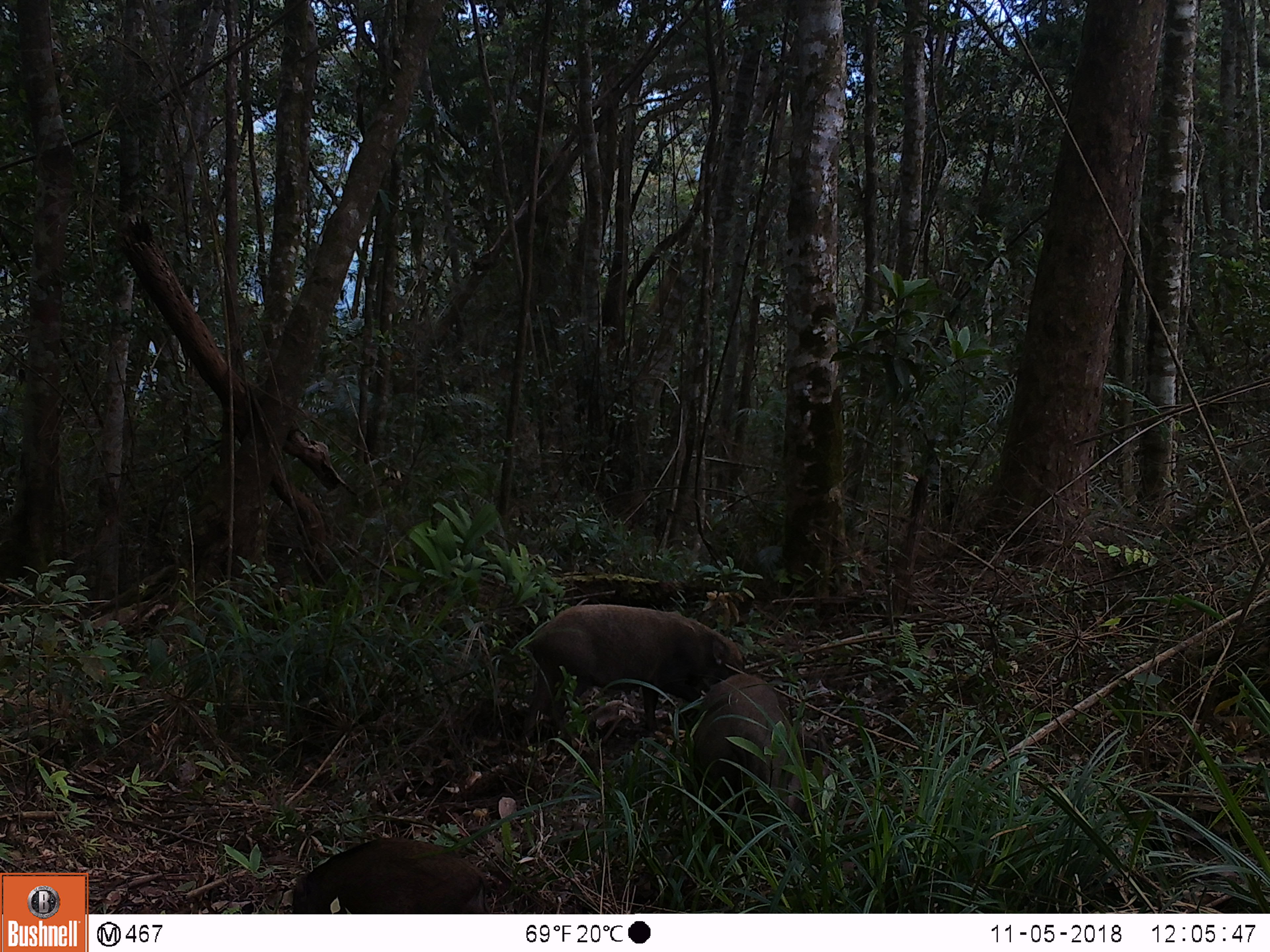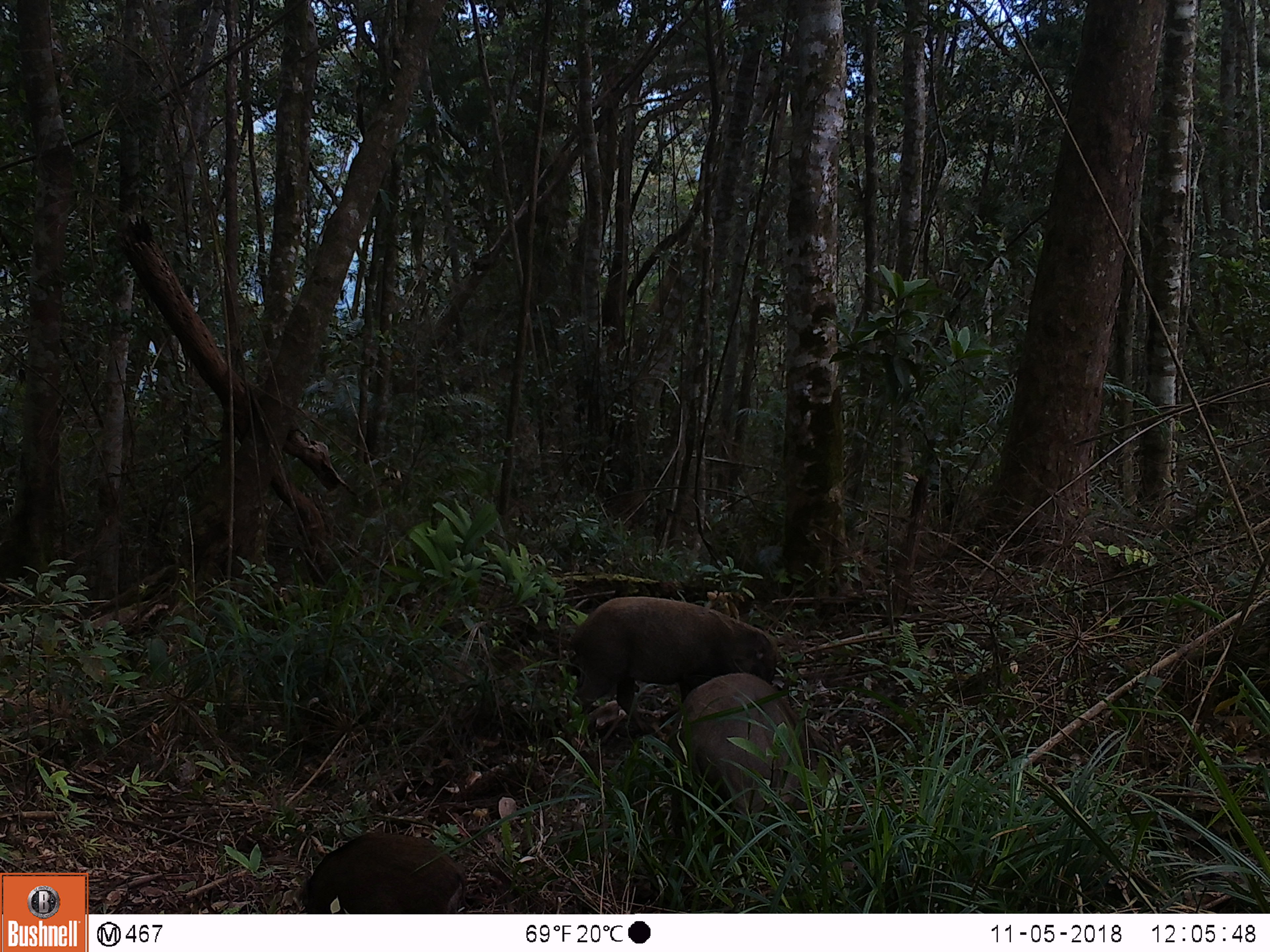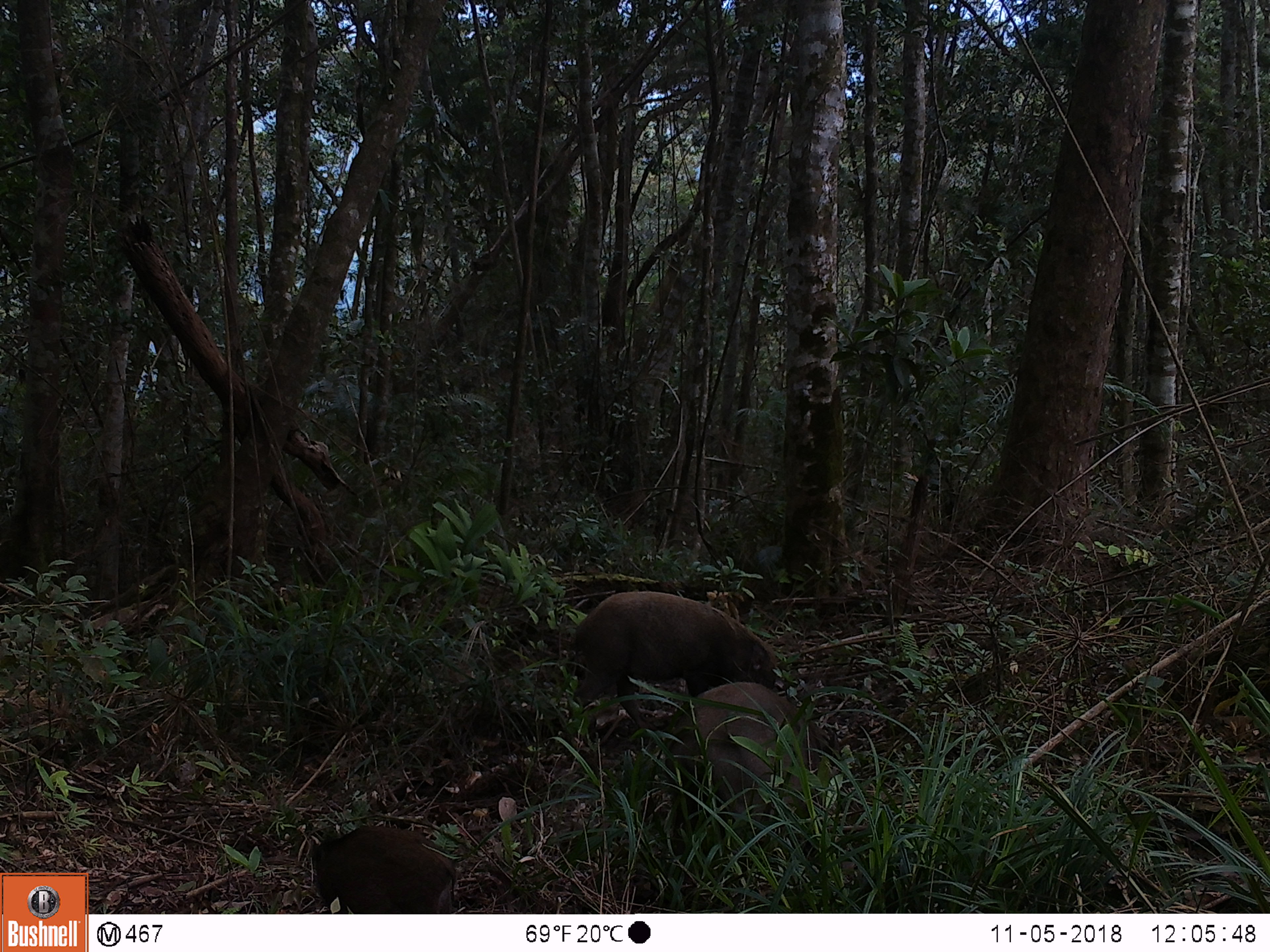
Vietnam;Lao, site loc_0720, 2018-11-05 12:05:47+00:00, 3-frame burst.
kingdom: Animalia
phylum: Chordata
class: Mammalia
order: Artiodactyla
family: Suidae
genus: Sus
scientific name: Sus scrofa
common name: eurasian wild pig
Eurasian wild pig (Sus scrofa). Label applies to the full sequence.